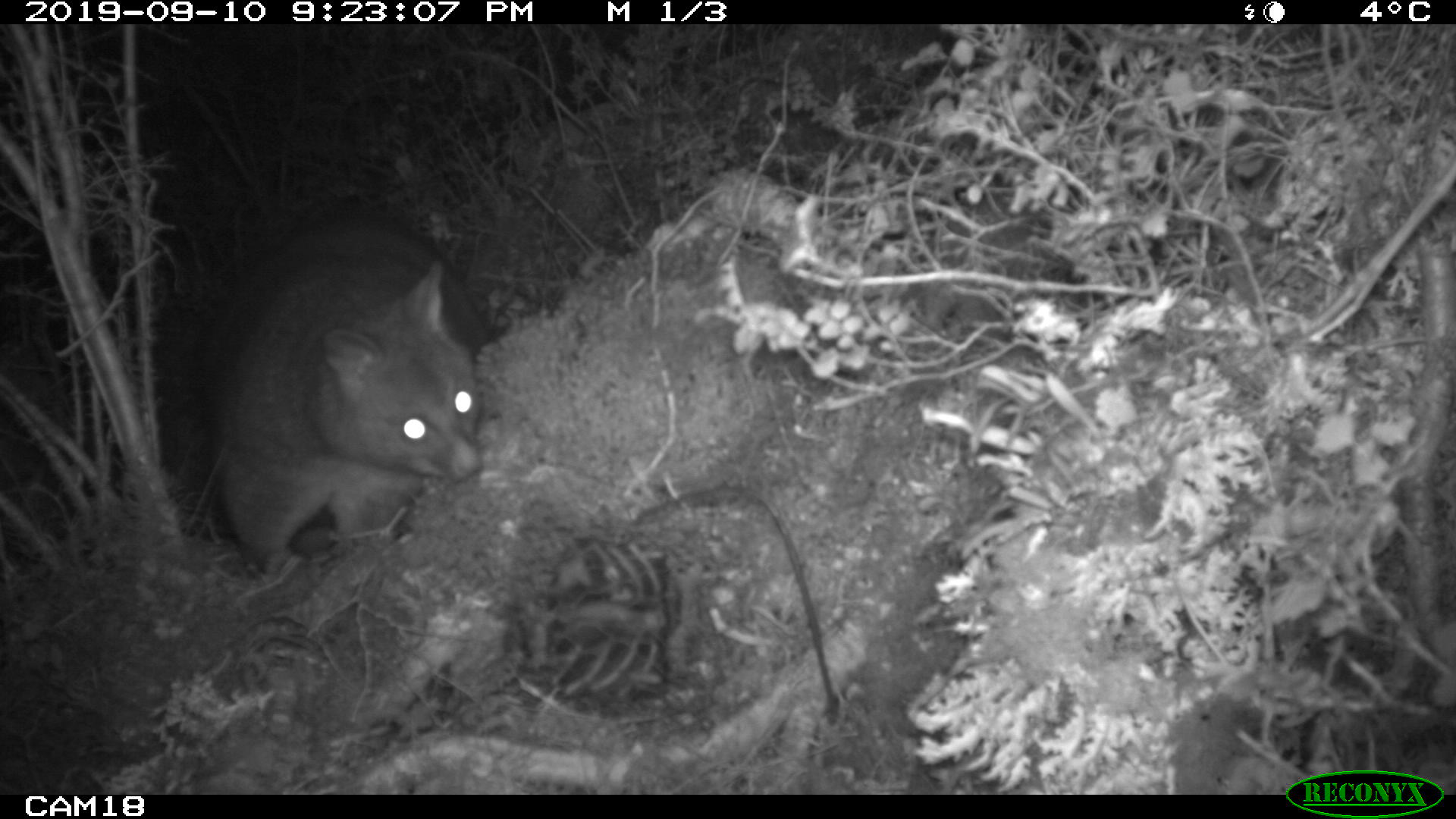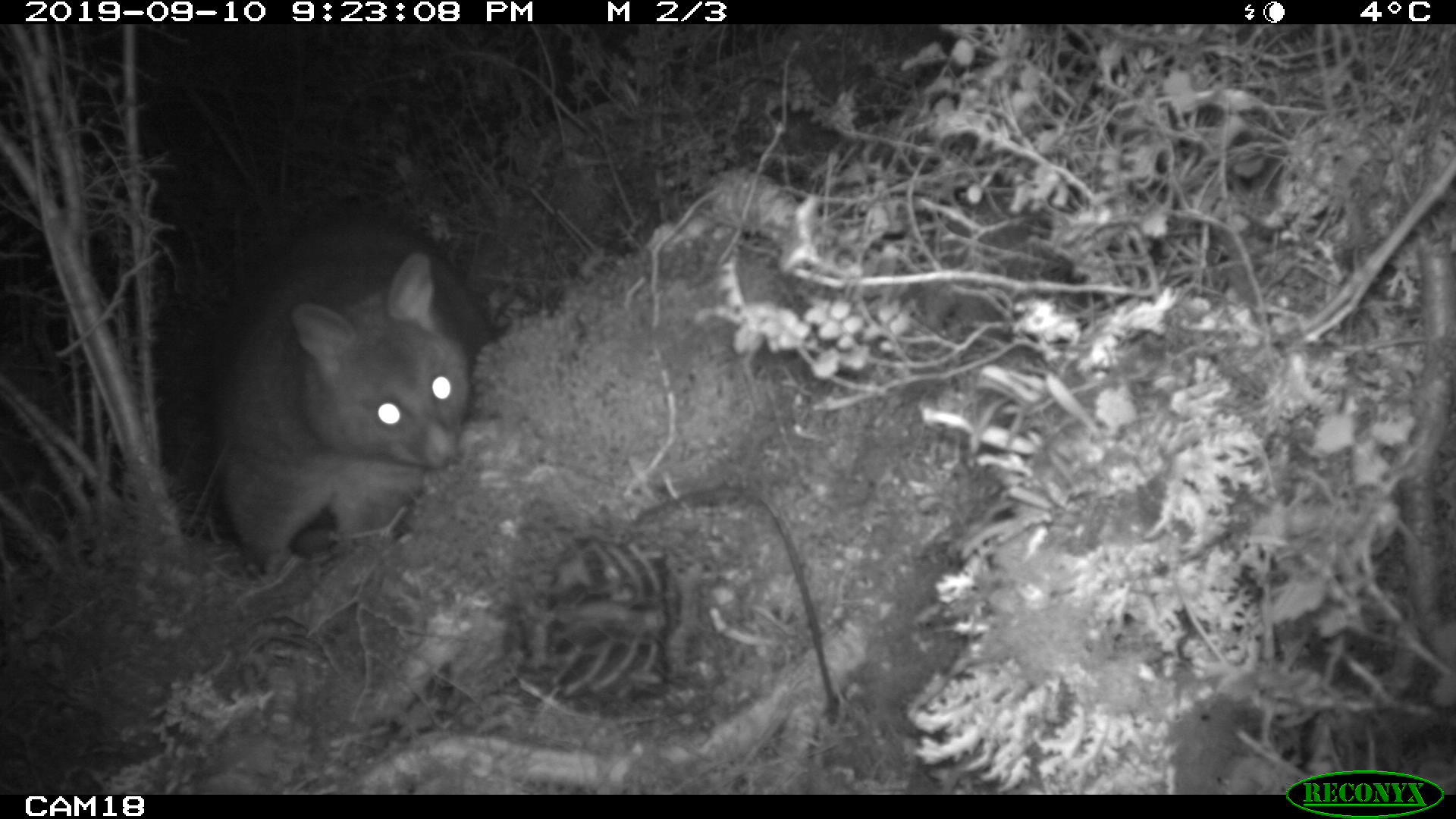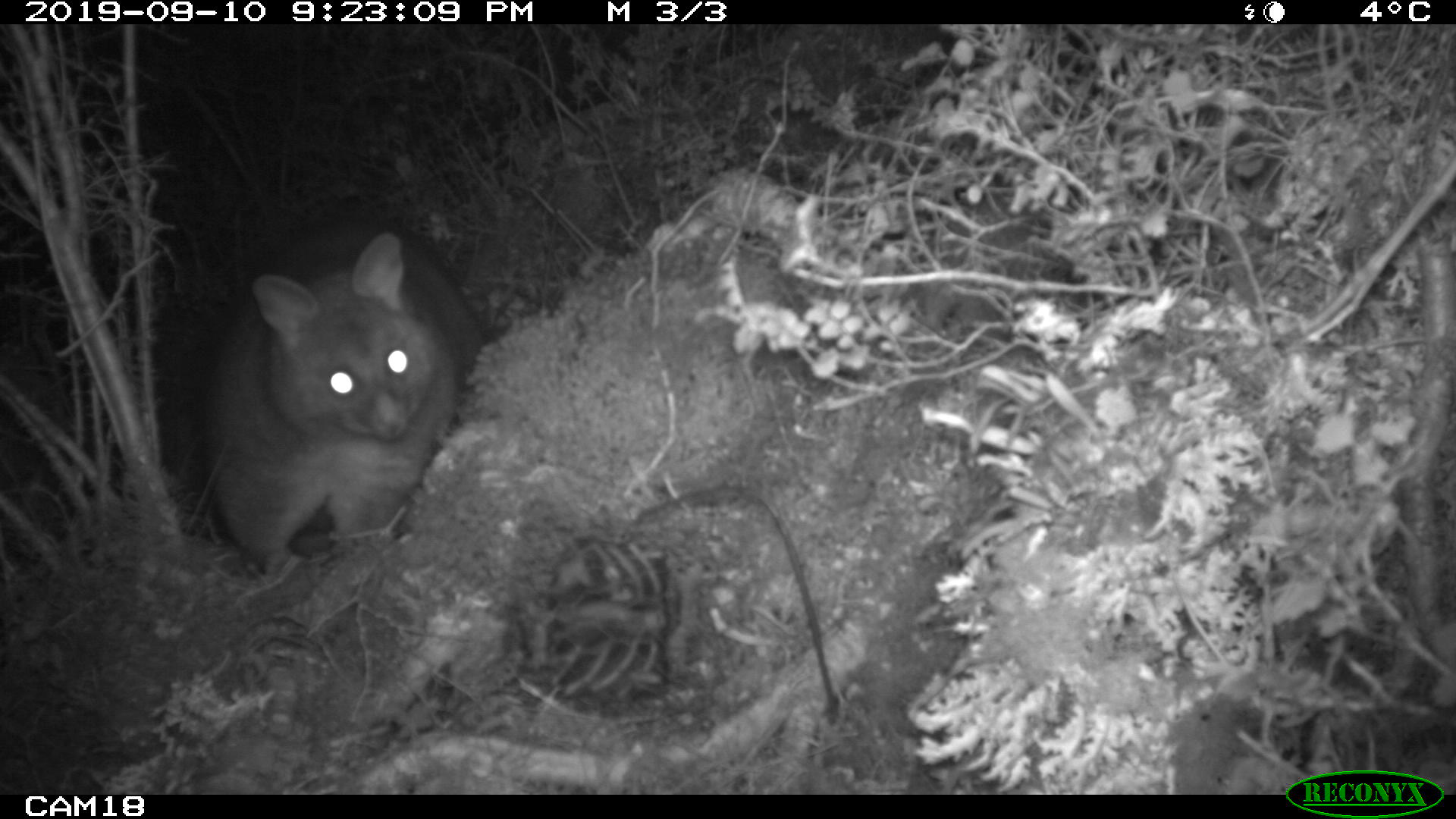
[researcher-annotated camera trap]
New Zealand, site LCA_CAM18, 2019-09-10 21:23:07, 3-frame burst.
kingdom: Animalia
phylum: Chordata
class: Mammalia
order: Diprotodontia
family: Phalangeridae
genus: Trichosurus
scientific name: Trichosurus vulpecula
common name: common brushtail possum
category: possum